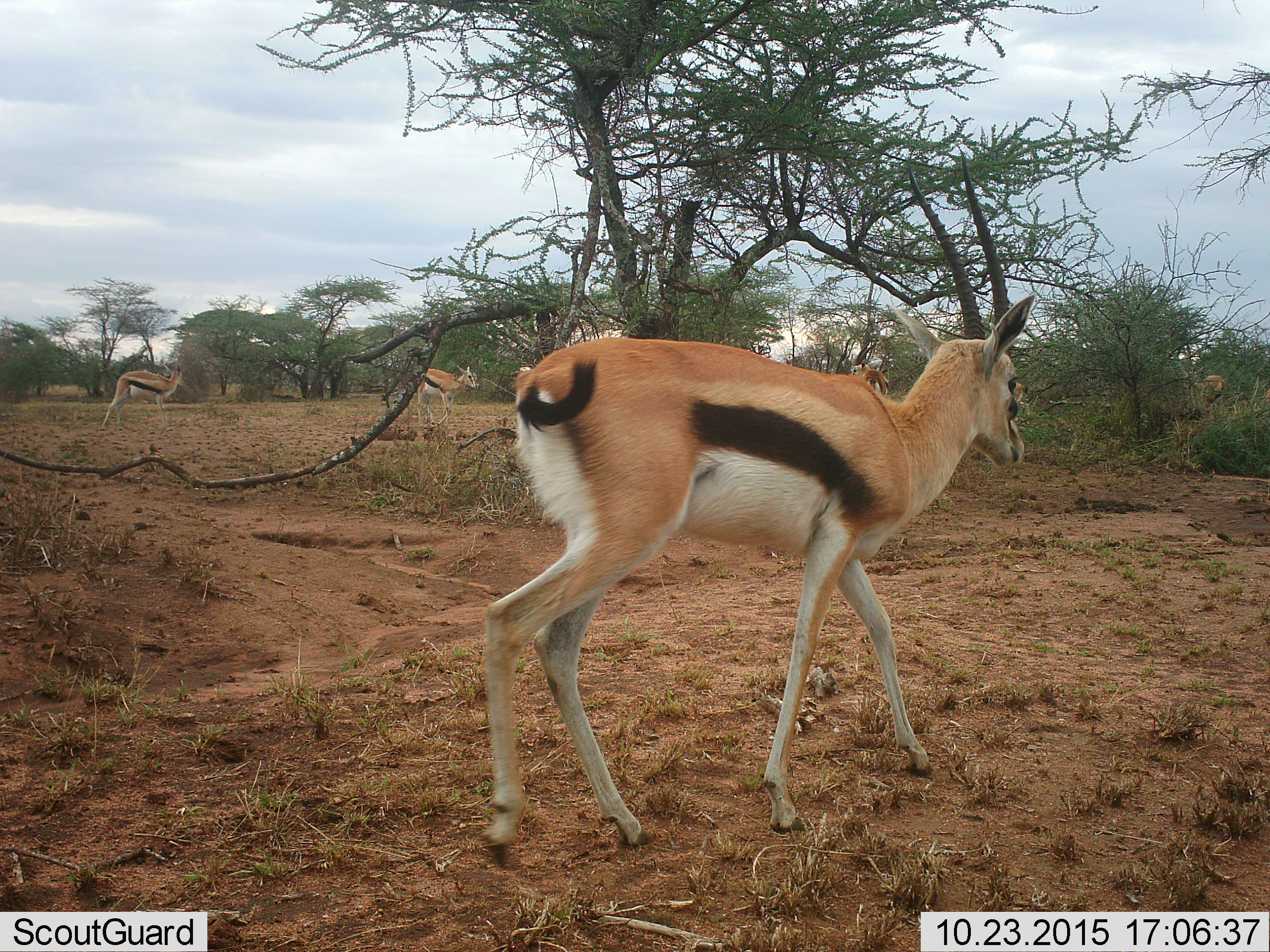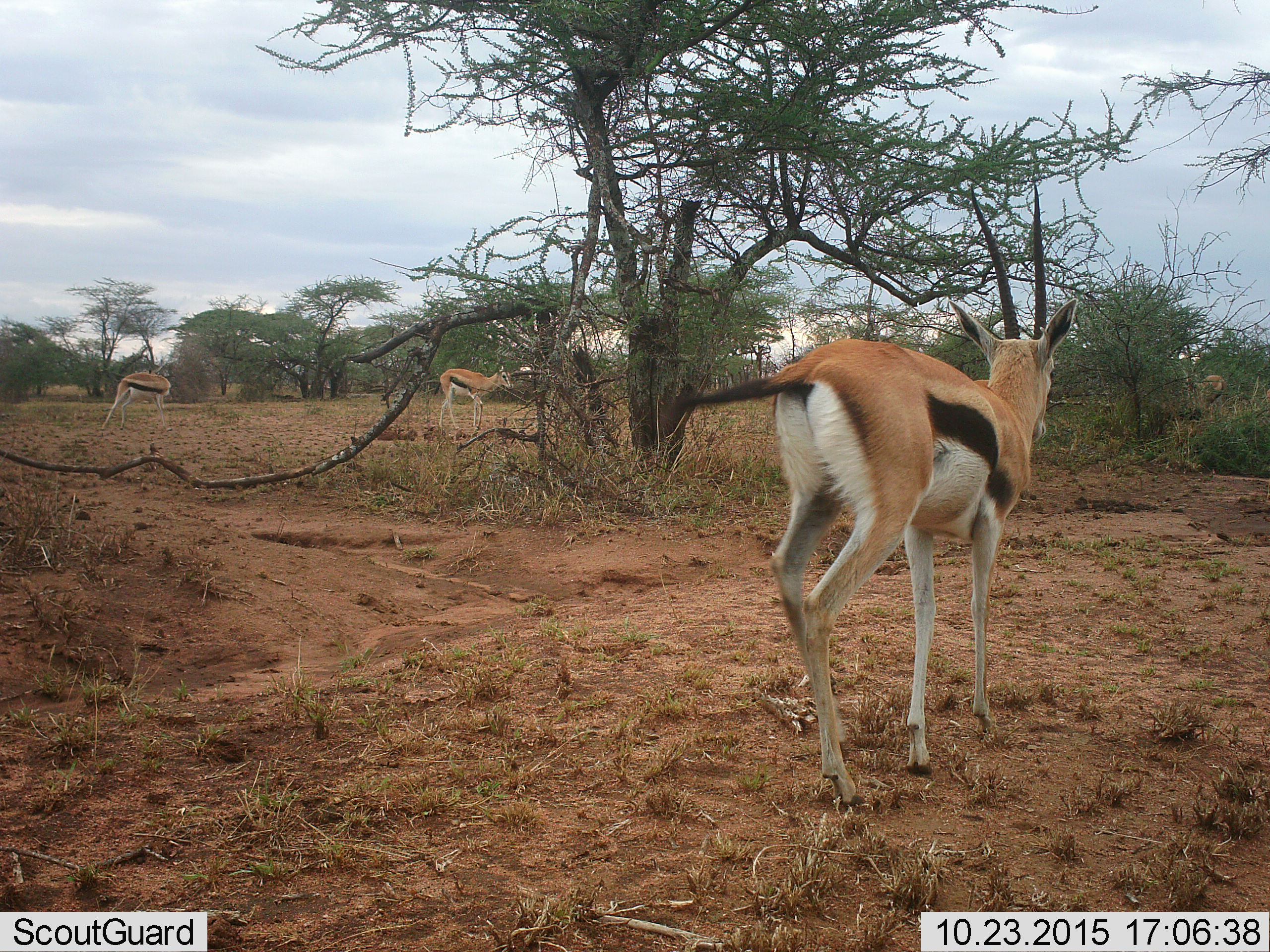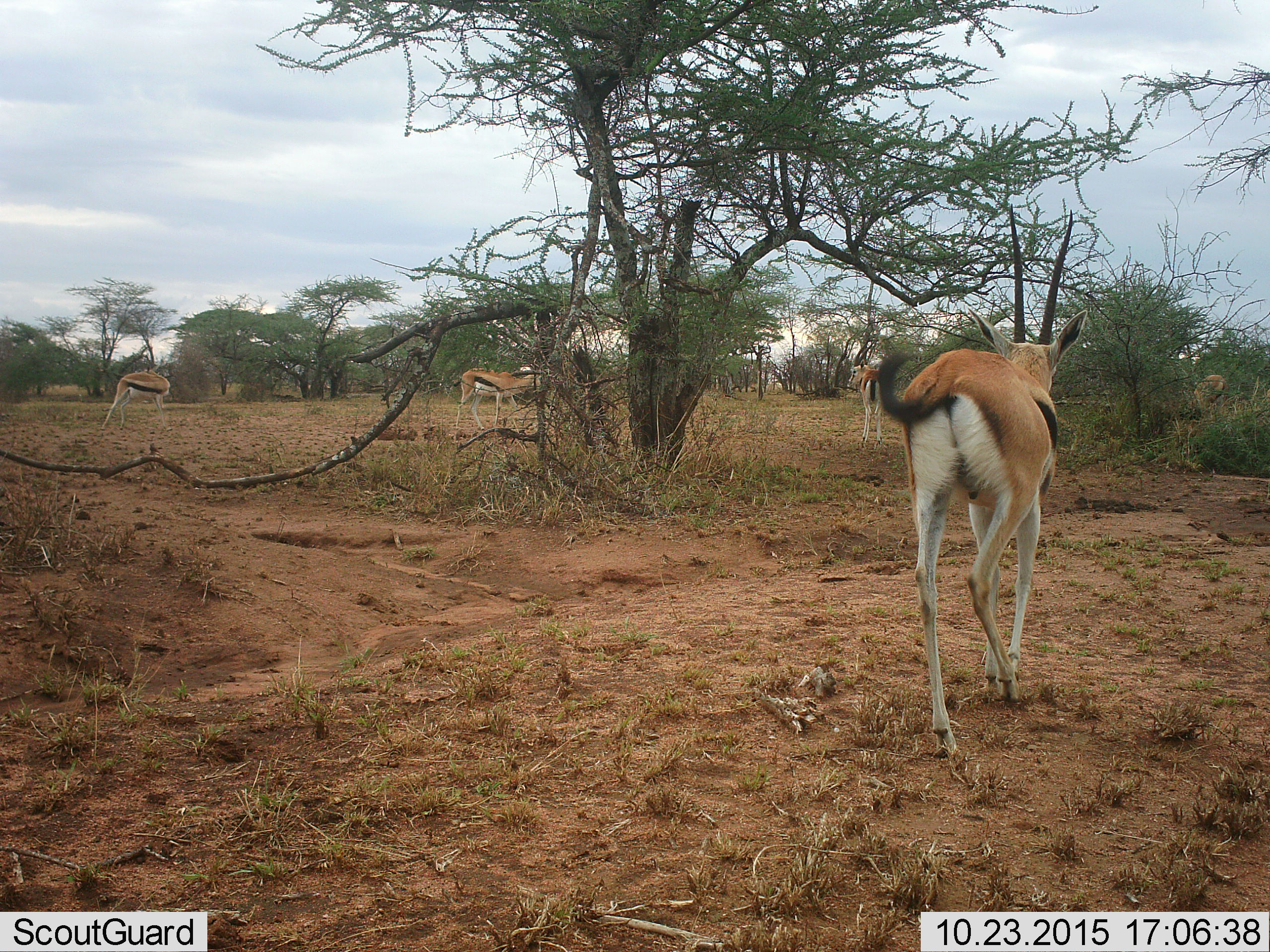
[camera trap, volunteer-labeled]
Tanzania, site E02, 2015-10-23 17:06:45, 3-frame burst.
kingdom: Animalia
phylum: Chordata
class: Mammalia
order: Artiodactyla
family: Bovidae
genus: Eudorcas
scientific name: Eudorcas thomsonii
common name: thomson's gazelle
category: gazellethomsons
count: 5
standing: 44%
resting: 0%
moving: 100%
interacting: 0%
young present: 0%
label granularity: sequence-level